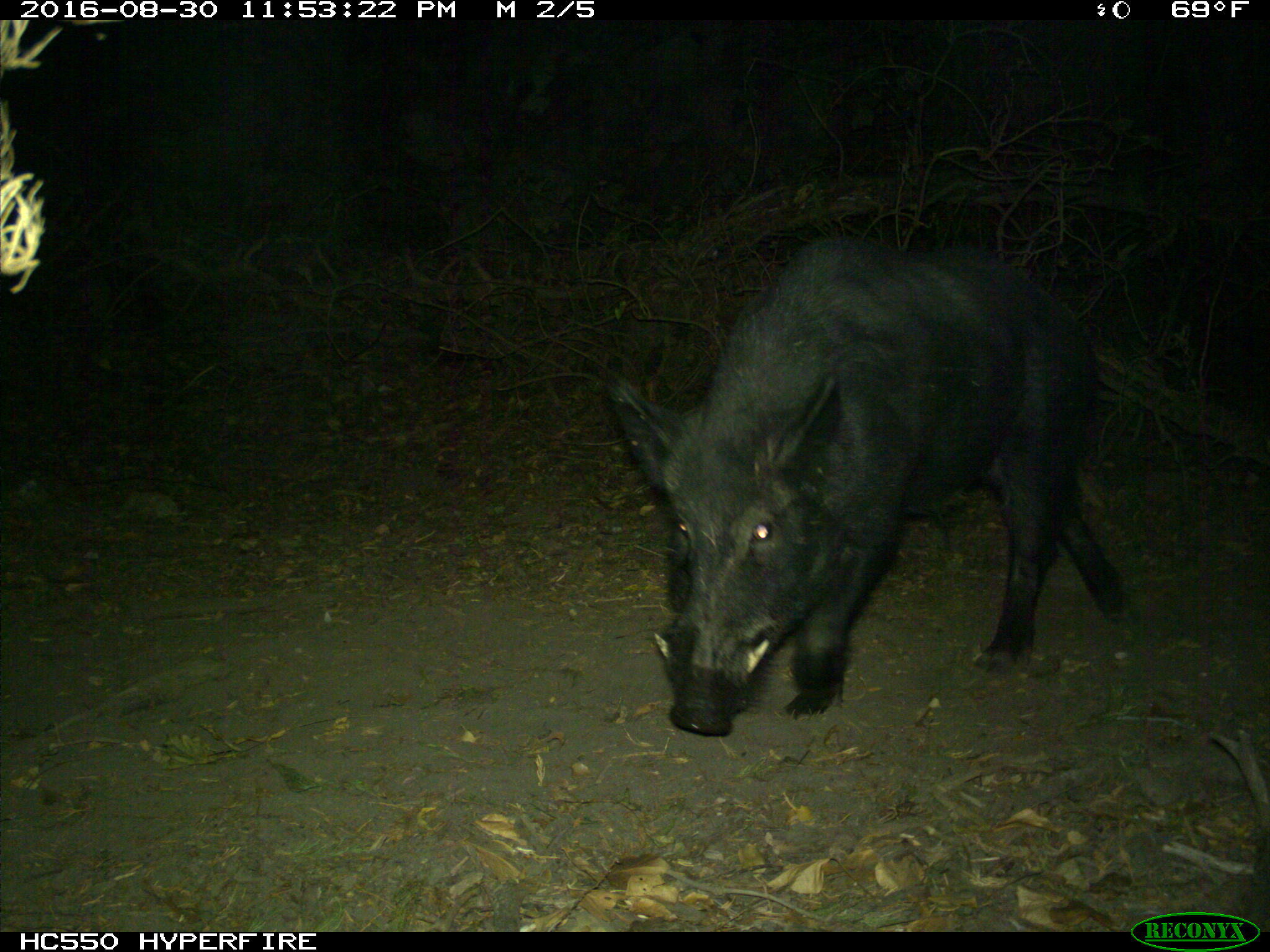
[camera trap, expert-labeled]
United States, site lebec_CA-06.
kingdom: Animalia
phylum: Chordata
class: Mammalia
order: Artiodactyla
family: Suidae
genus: Sus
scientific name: Sus scrofa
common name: wild boar